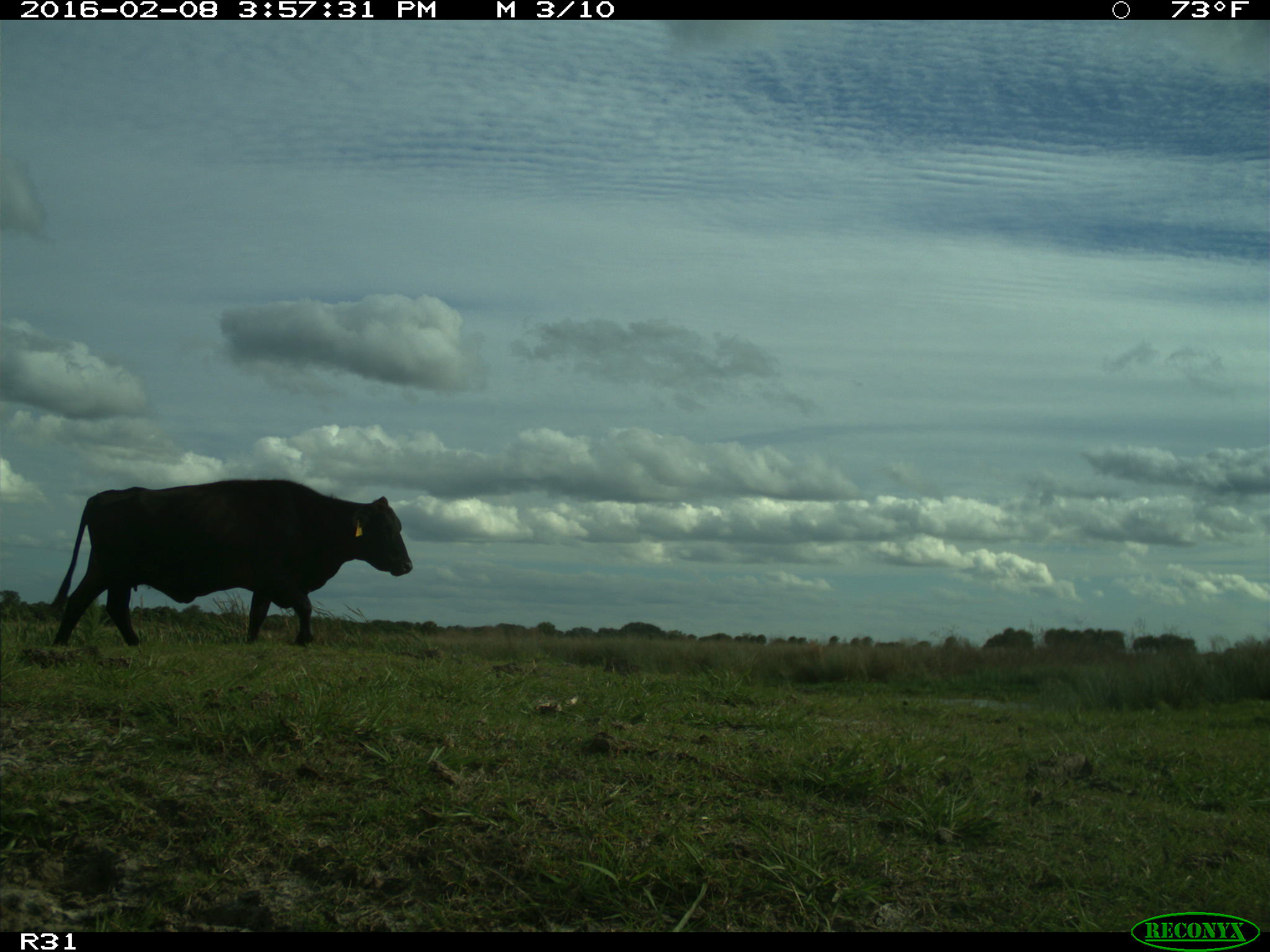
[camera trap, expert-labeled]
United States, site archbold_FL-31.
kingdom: Animalia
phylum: Chordata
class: Mammalia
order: Artiodactyla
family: Bovidae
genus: Bos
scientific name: Bos taurus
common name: domestic cow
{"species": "Bos taurus (domestic cow)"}